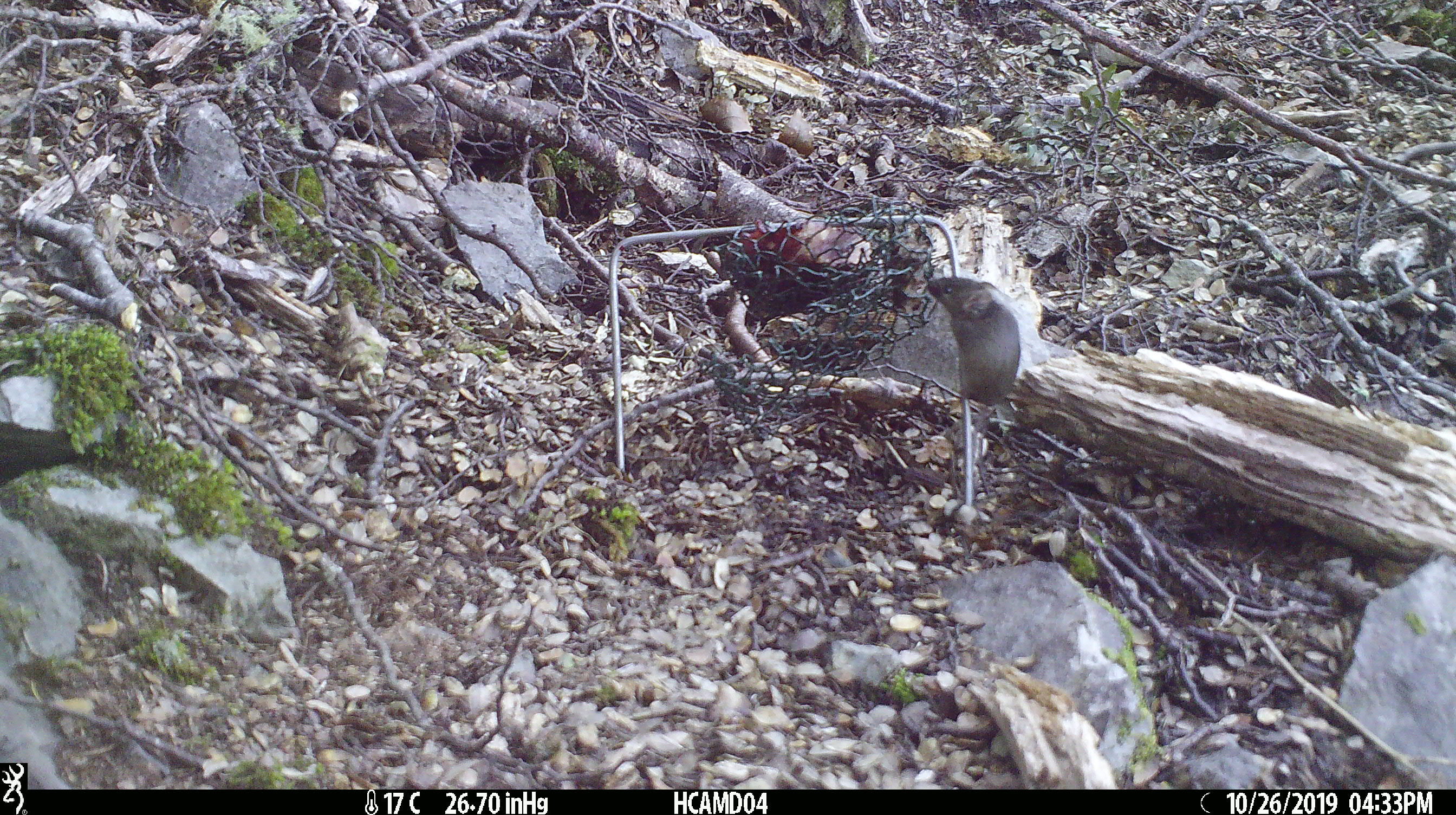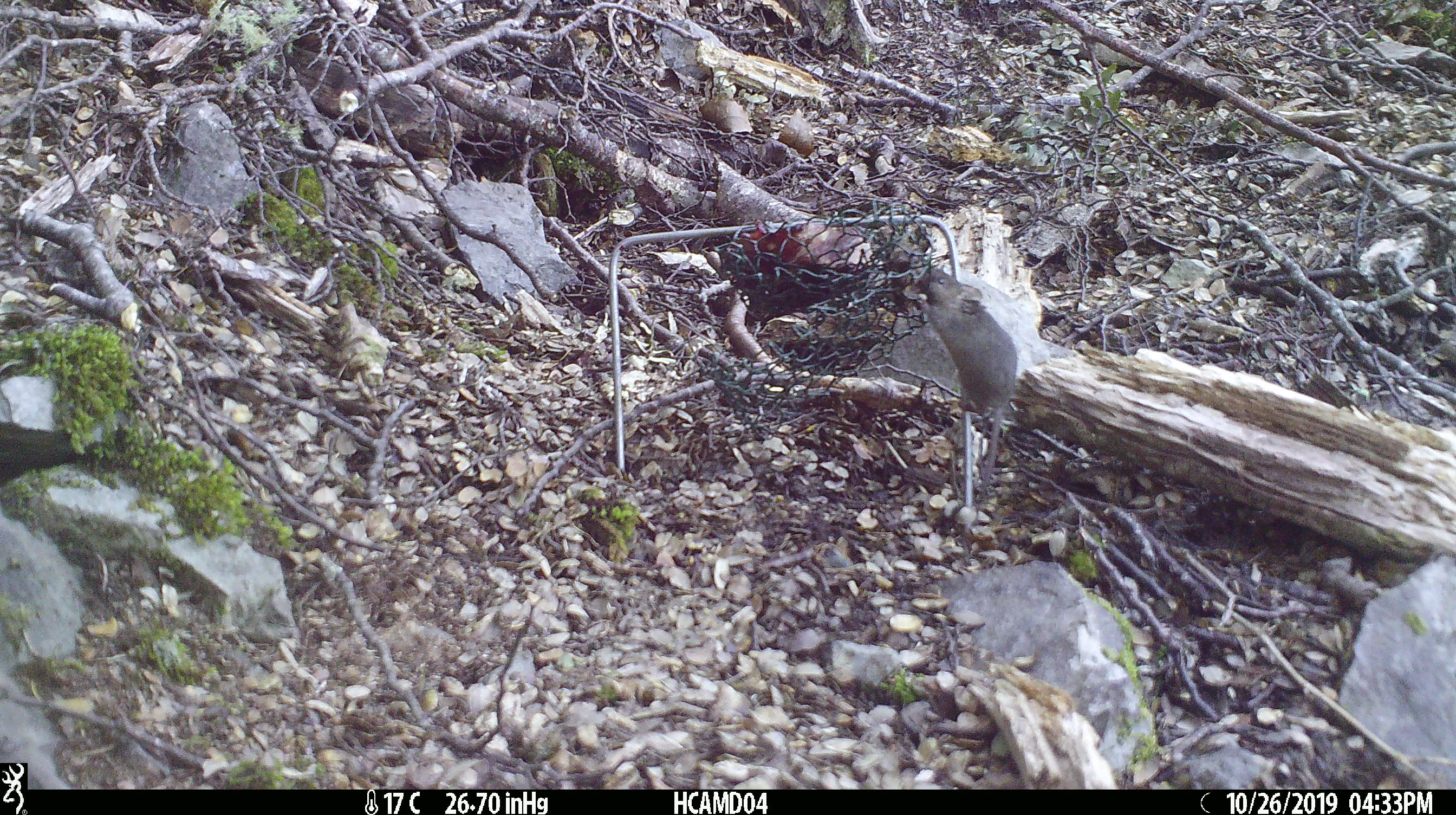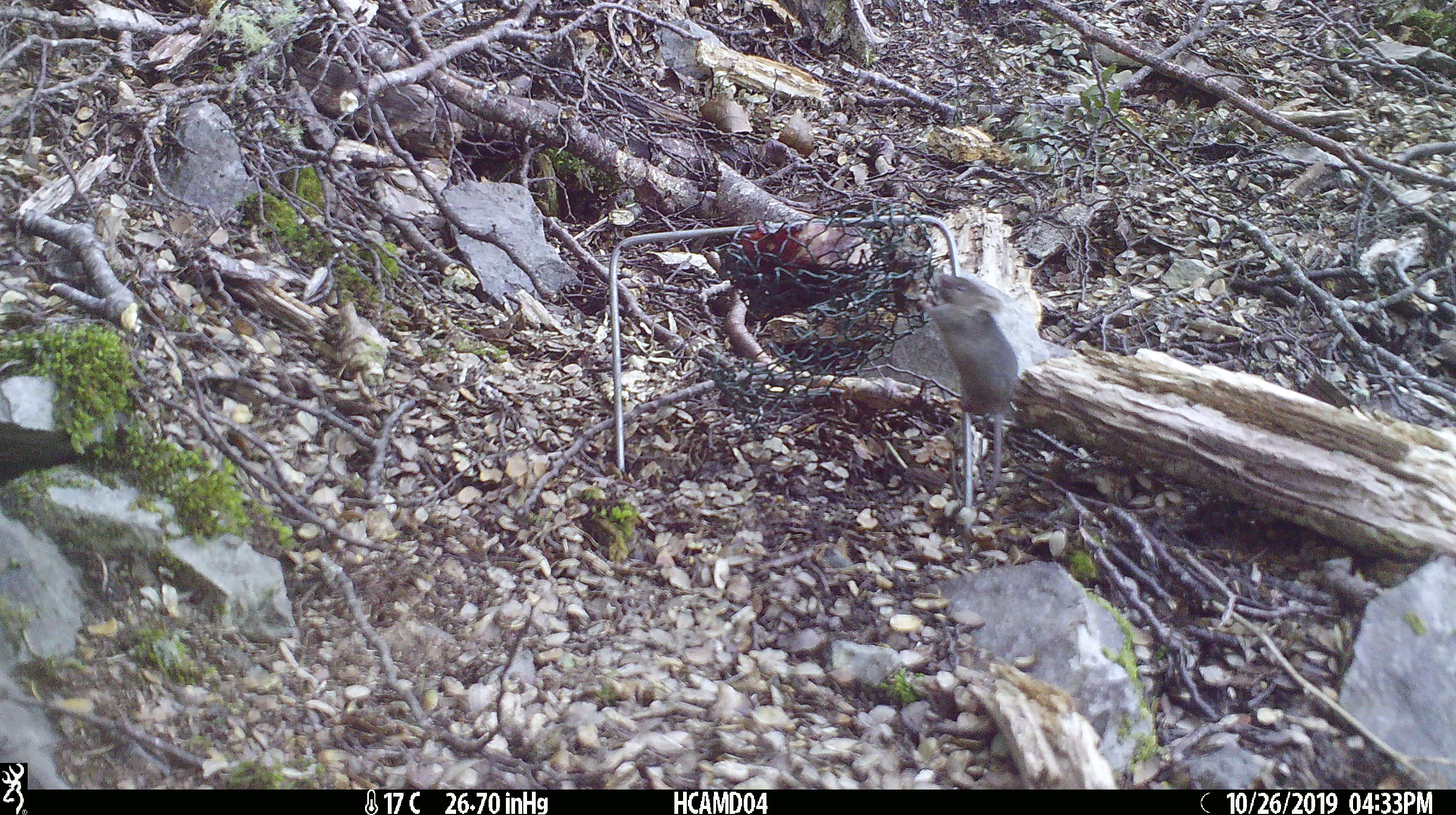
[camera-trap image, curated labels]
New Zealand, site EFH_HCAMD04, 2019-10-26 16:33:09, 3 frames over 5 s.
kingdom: Animalia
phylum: Chordata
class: Mammalia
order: Rodentia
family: Muridae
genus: Mus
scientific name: Mus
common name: mouse